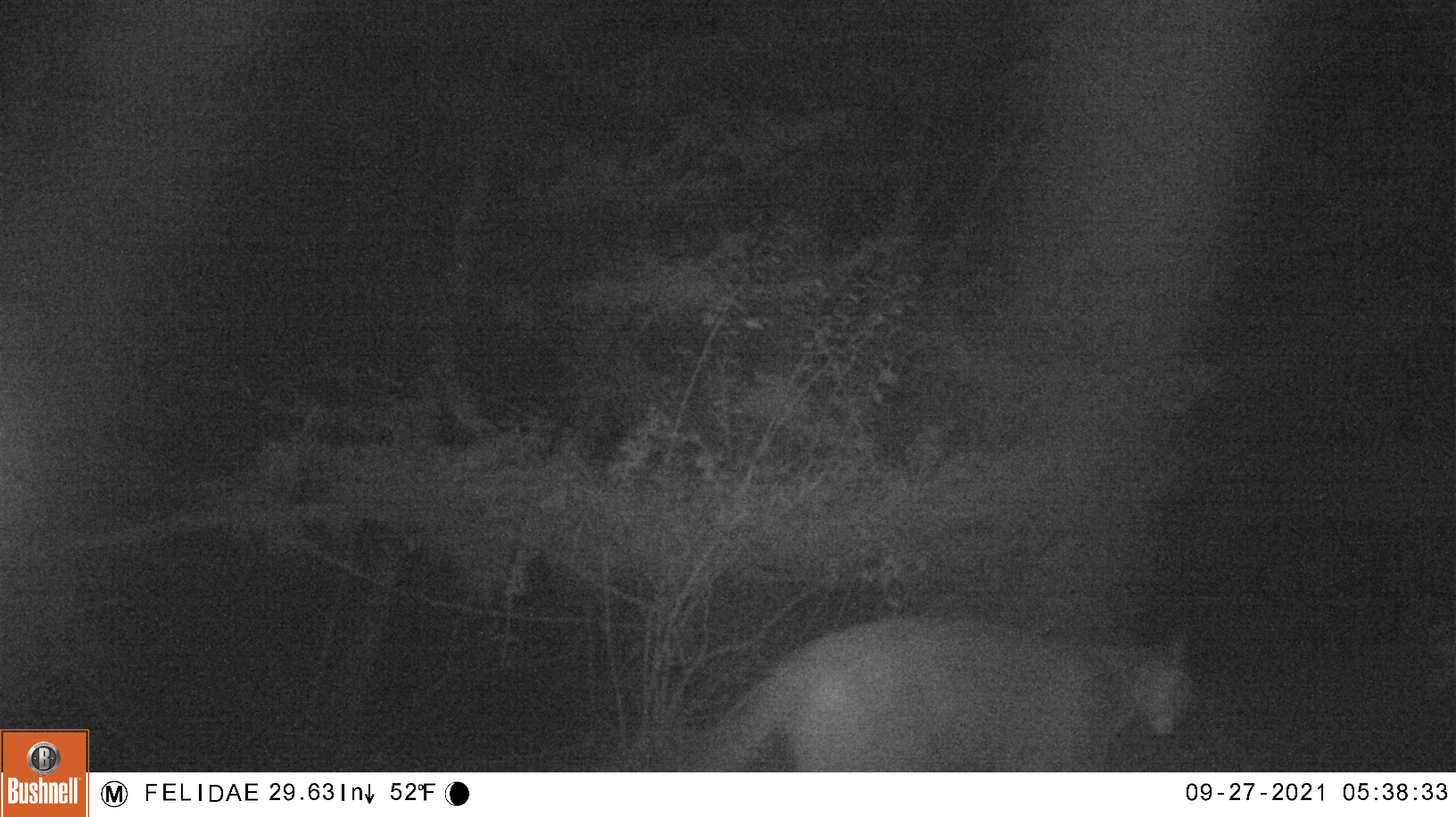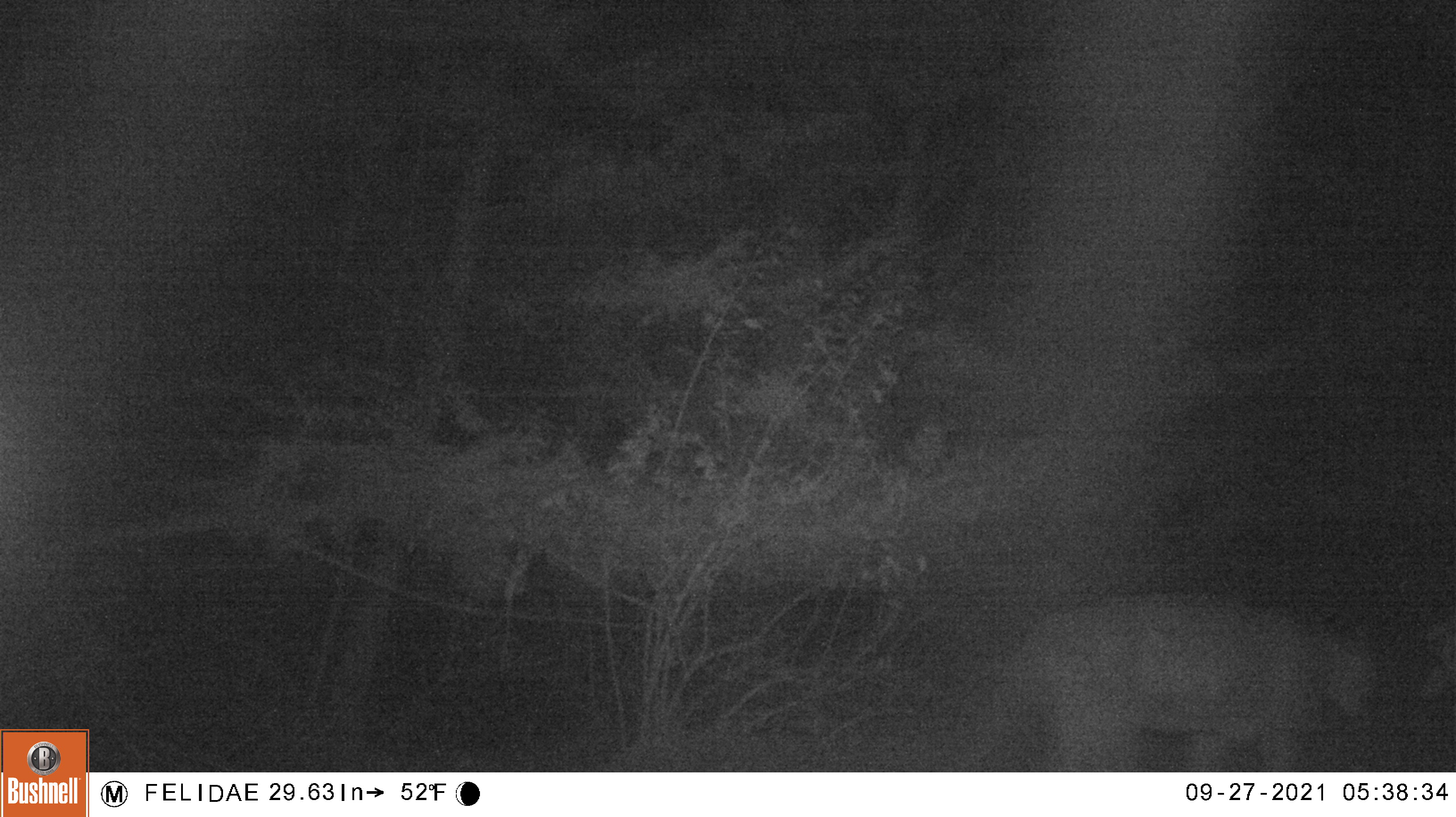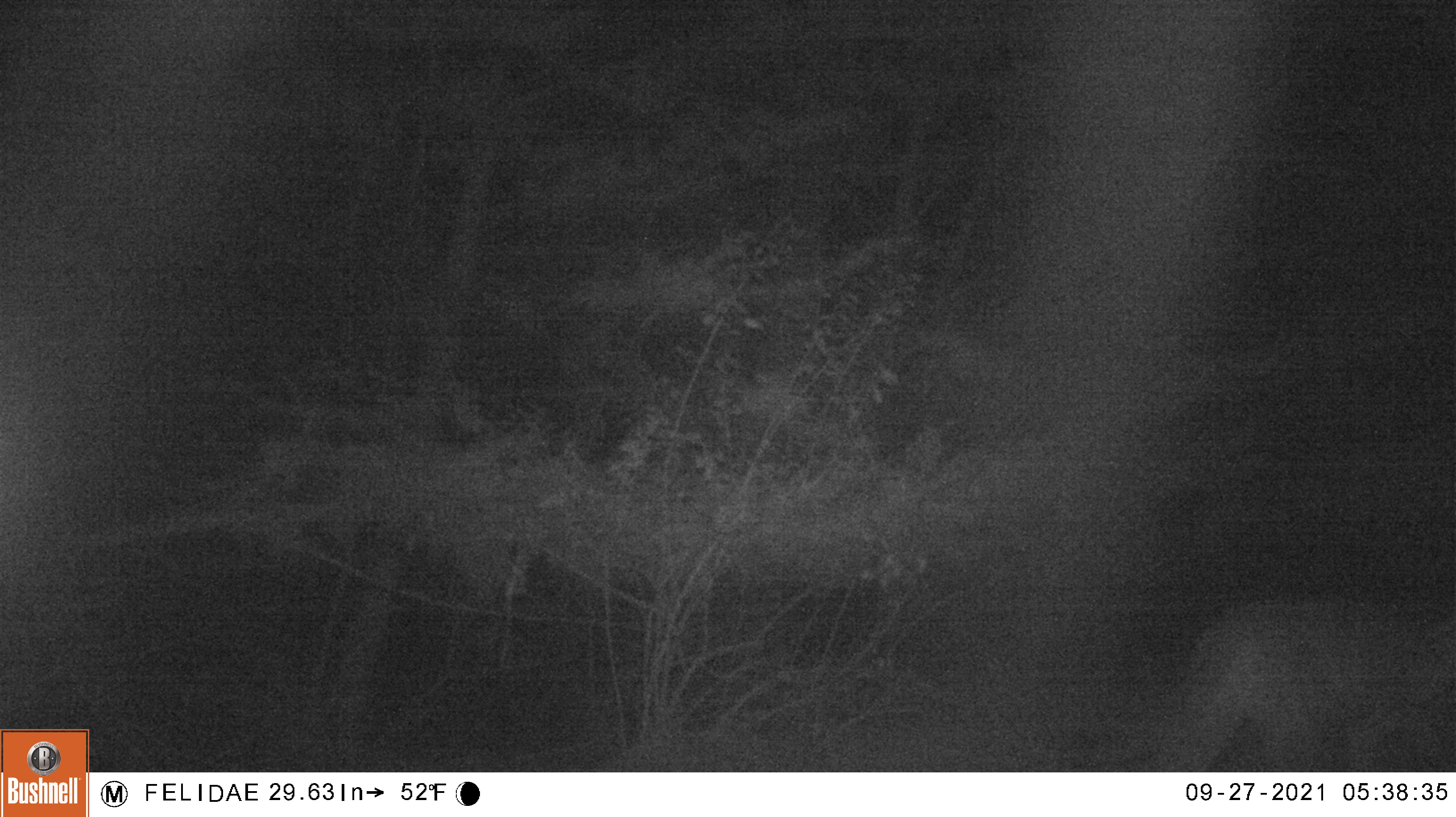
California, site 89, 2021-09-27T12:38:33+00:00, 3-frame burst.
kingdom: Animalia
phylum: Chordata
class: Mammalia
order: Carnivora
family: Felidae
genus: Puma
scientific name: Puma concolor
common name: puma